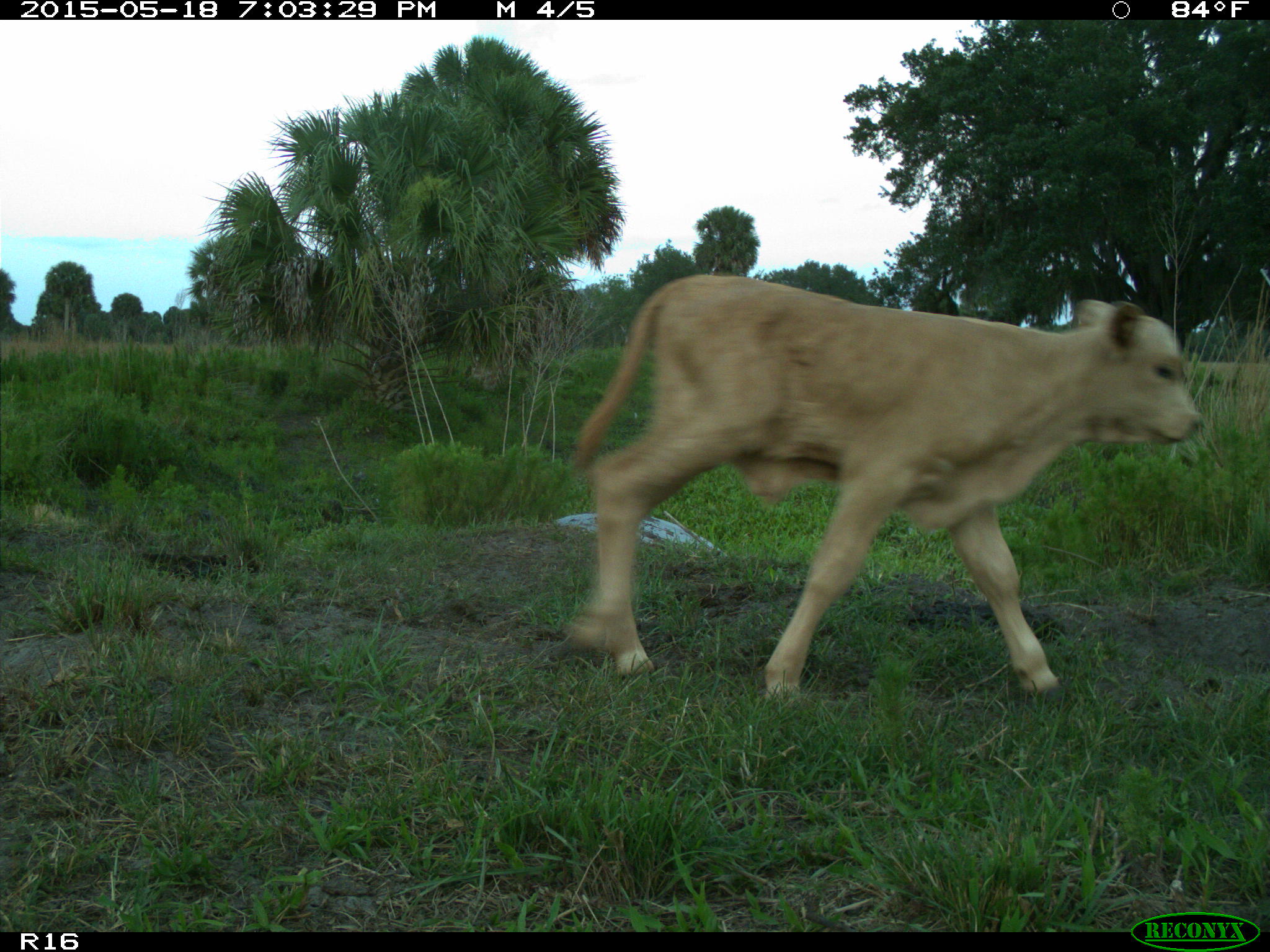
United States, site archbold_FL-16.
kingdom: Animalia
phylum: Chordata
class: Mammalia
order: Artiodactyla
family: Bovidae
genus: Bos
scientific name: Bos taurus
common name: domestic cow